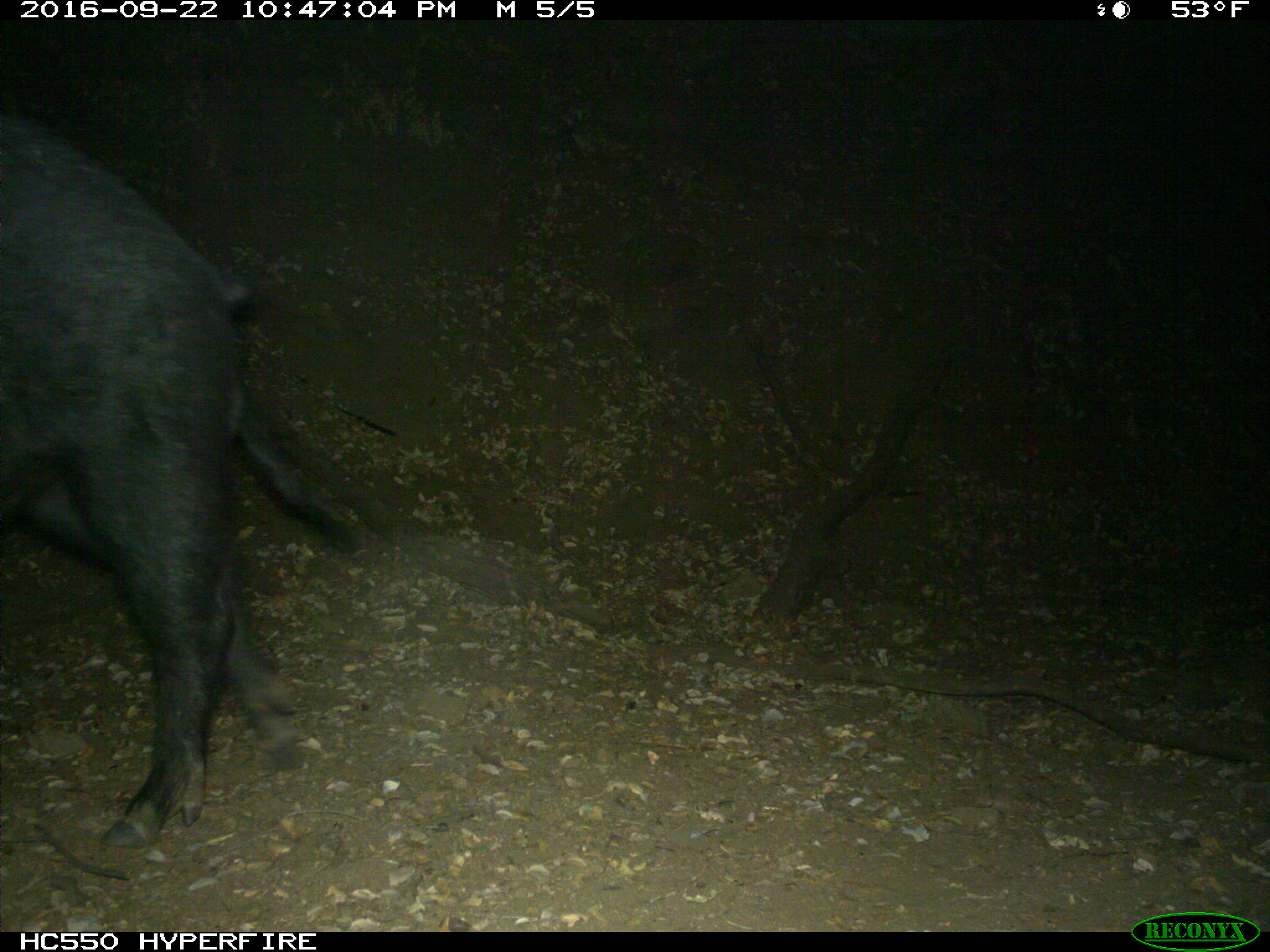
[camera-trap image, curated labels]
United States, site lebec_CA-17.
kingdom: Animalia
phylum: Chordata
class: Mammalia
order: Artiodactyla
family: Suidae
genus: Sus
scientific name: Sus scrofa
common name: wild boar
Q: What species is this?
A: Sus scrofa (wild boar).